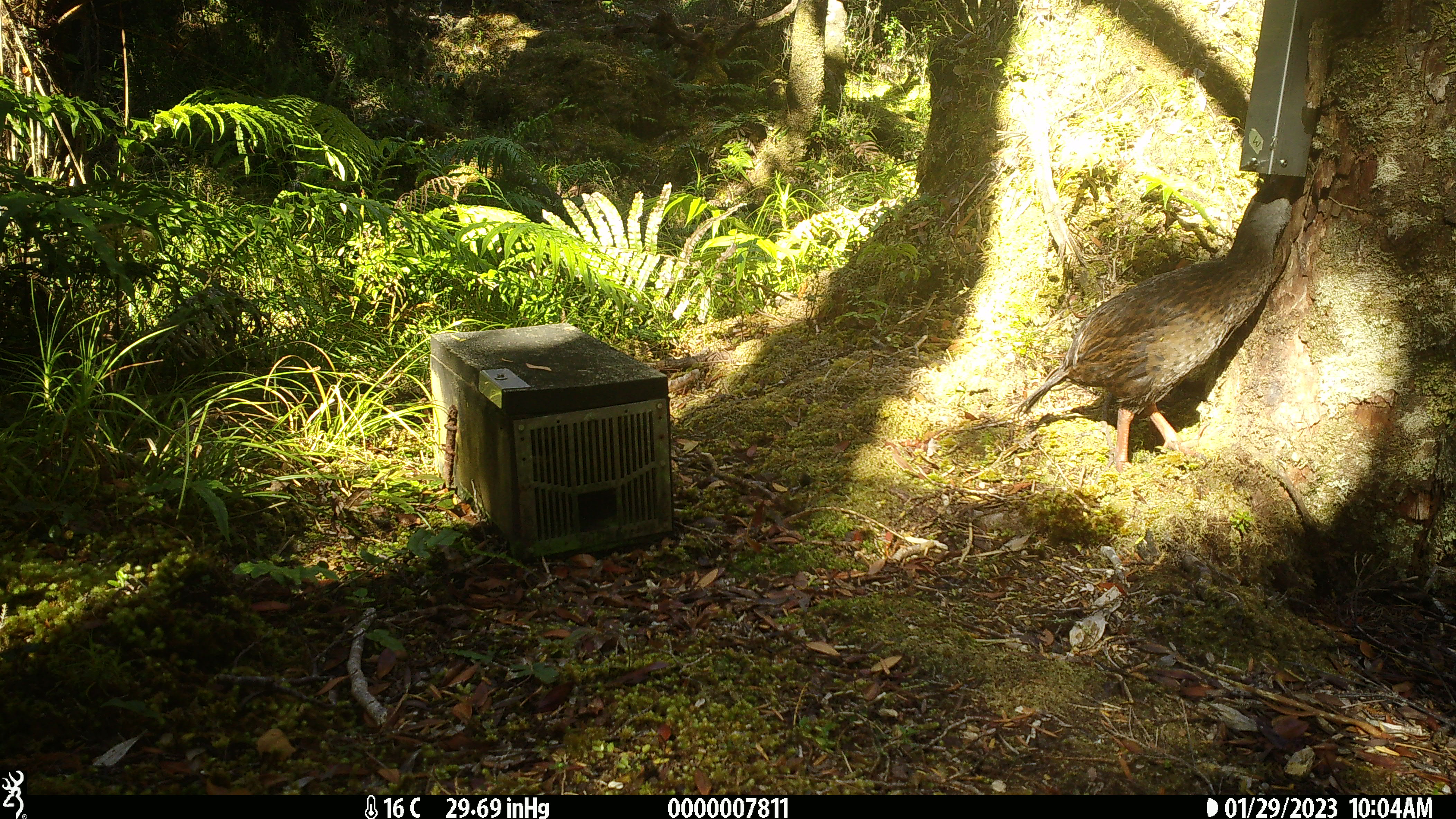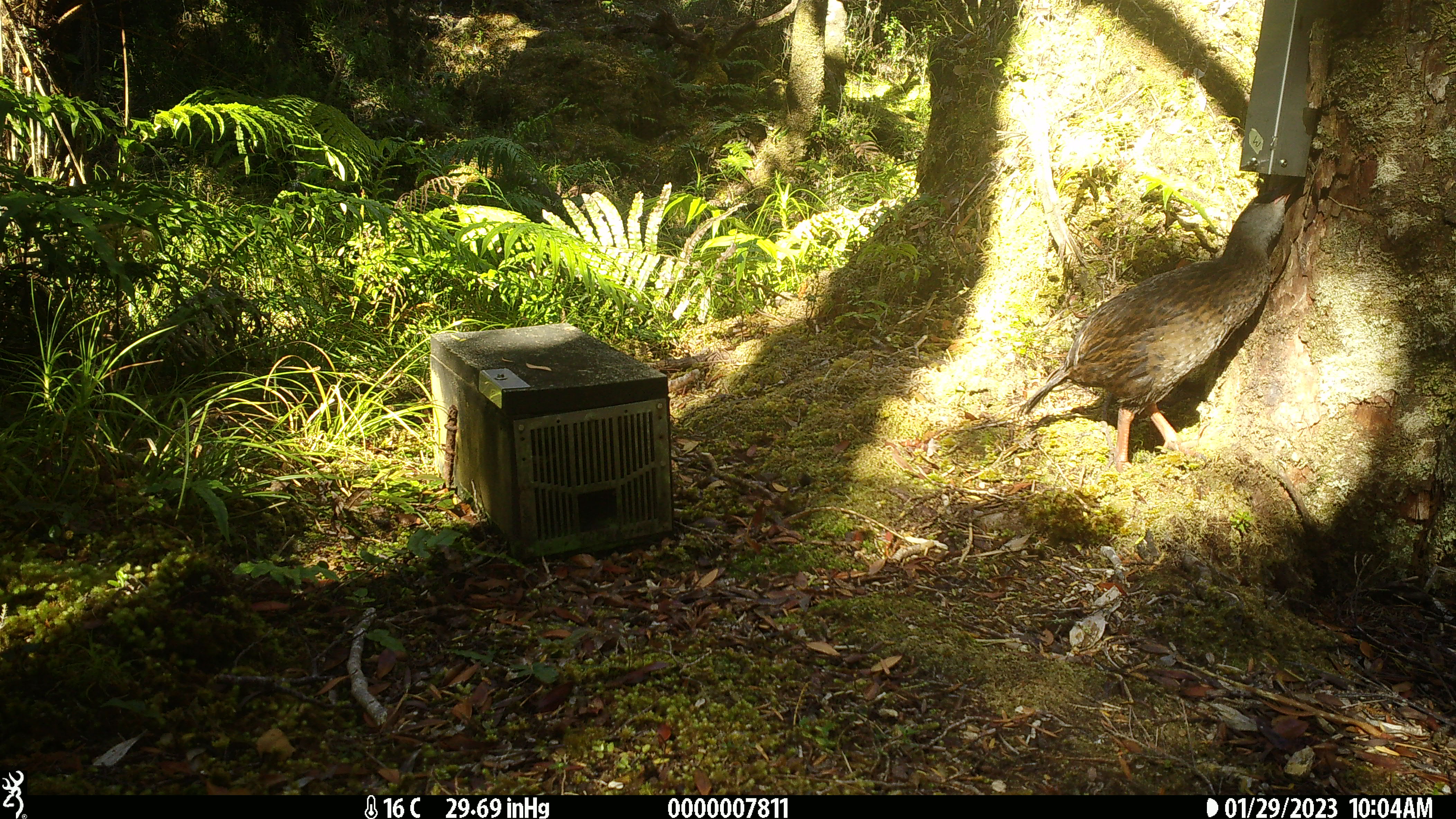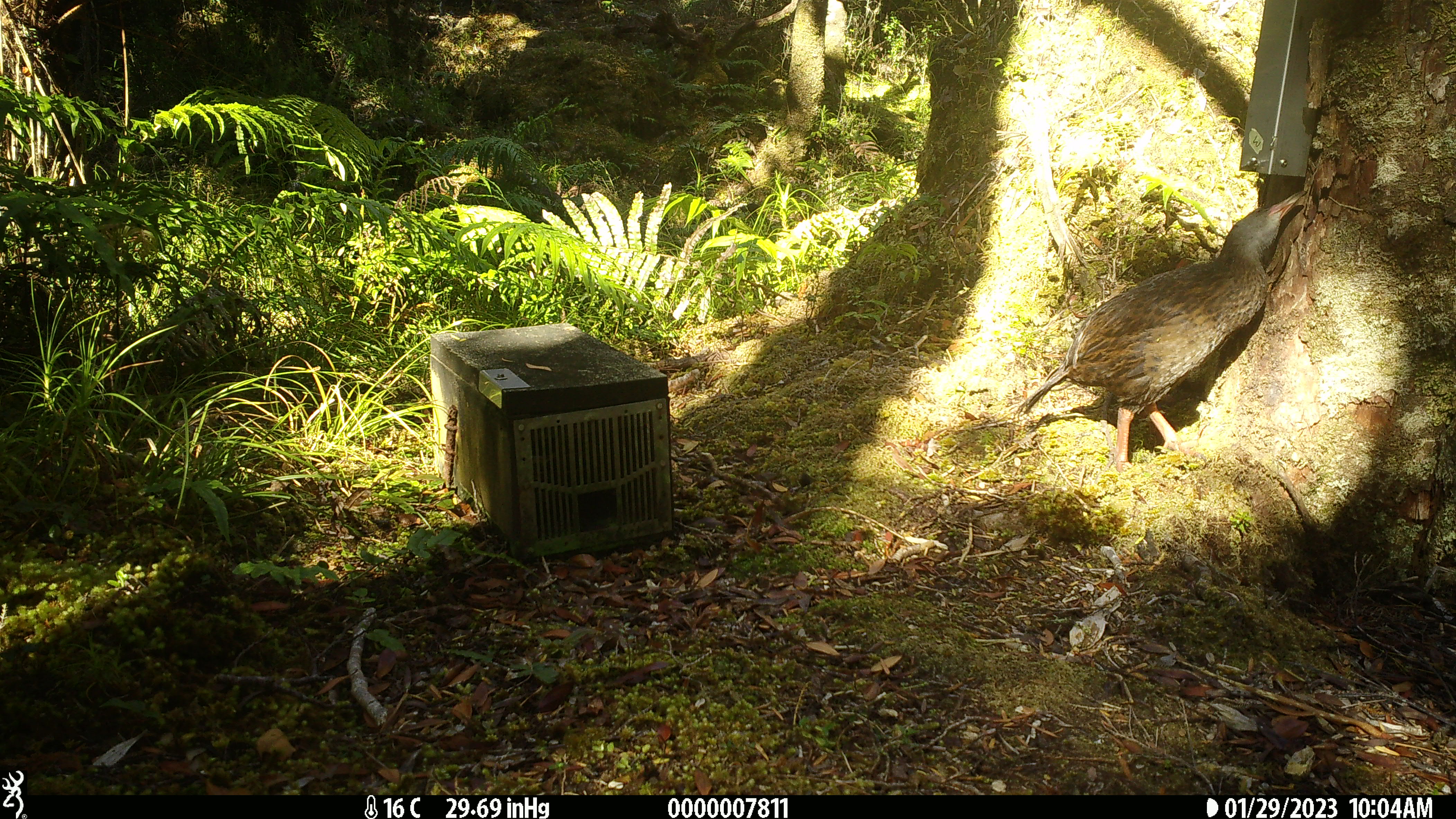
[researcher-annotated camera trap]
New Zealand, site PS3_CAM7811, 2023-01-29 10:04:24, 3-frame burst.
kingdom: Animalia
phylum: Chordata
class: Aves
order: Gruiformes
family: Rallidae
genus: Gallirallus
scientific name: Gallirallus australis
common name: weka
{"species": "weka (Gallirallus australis)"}